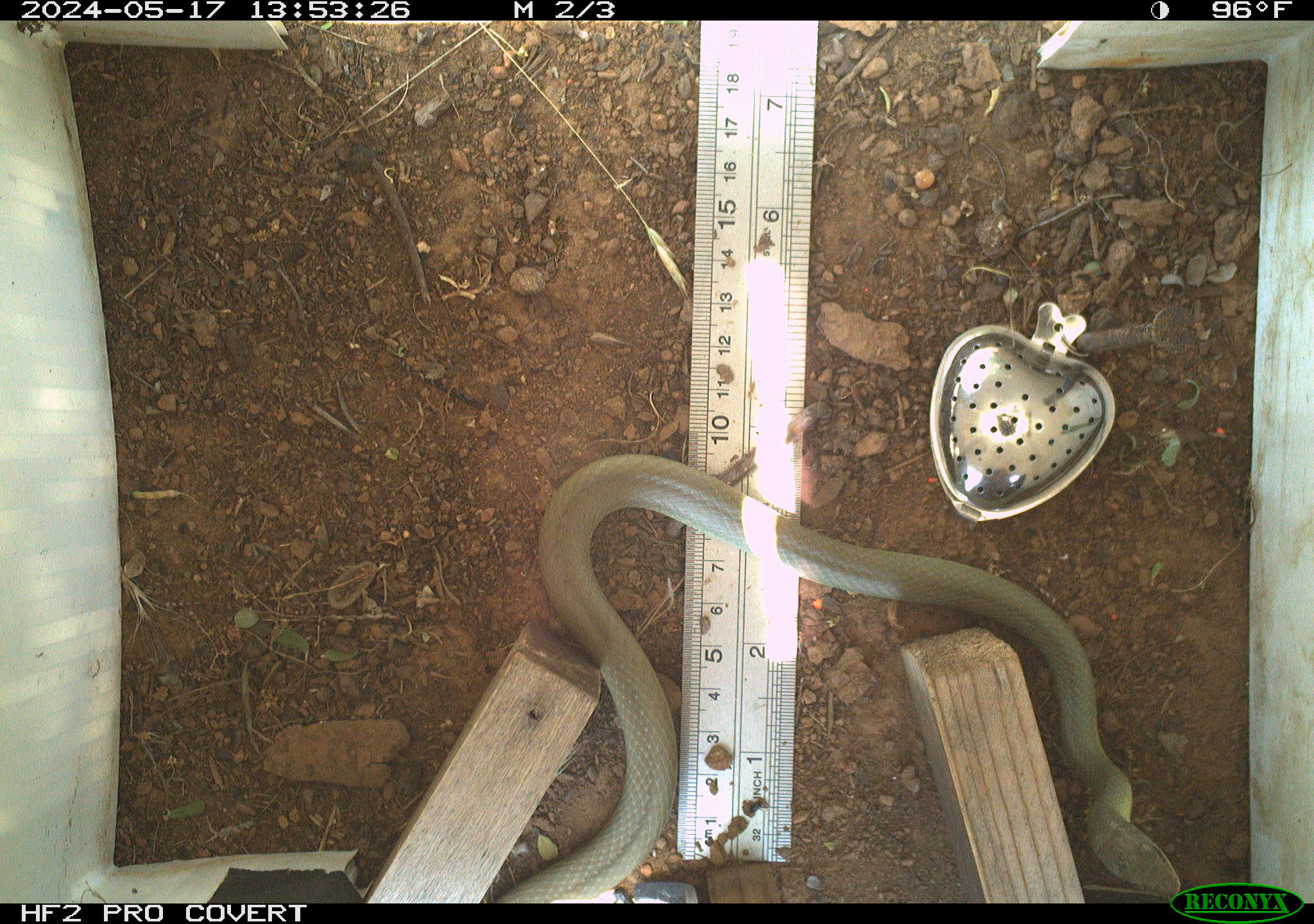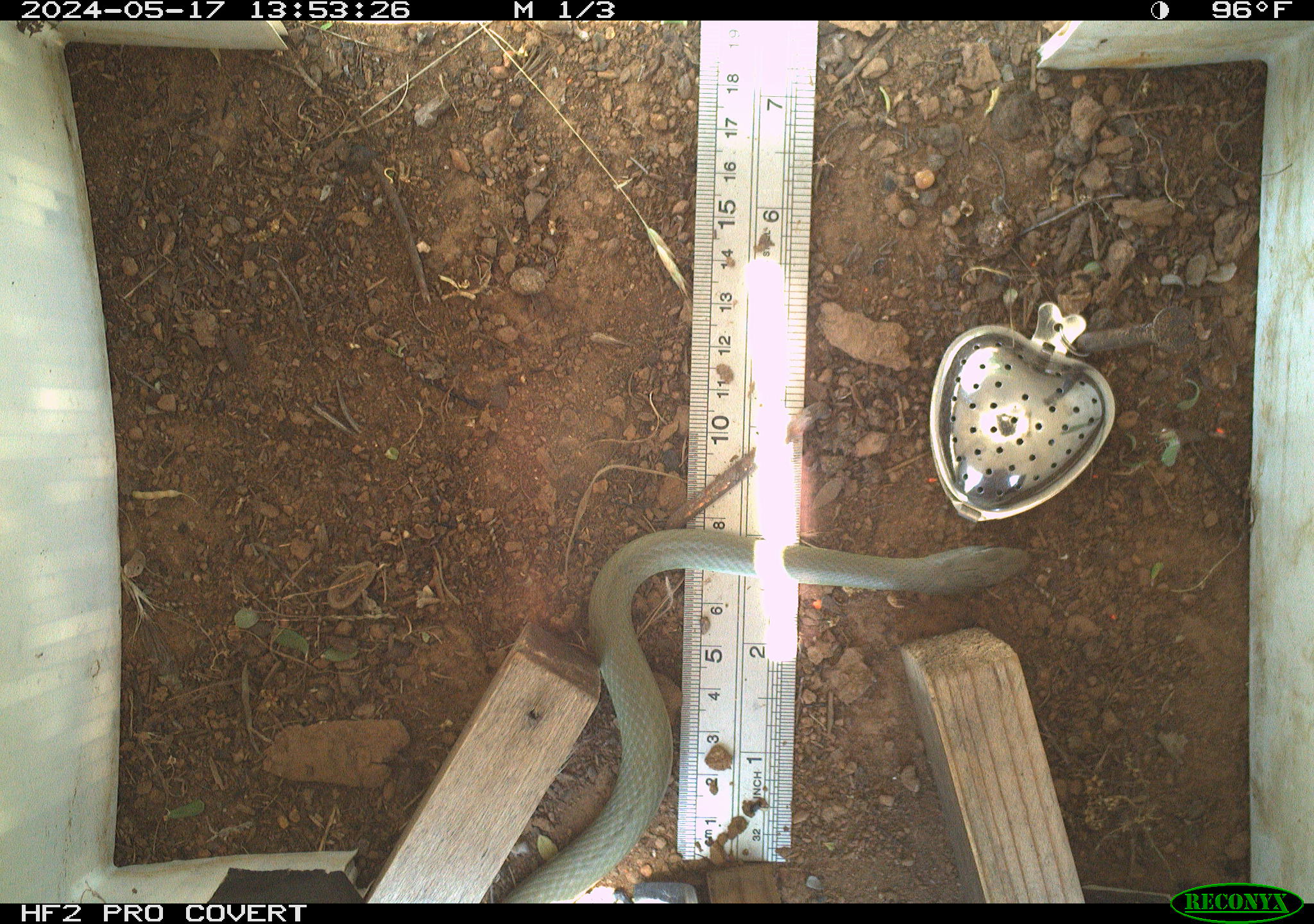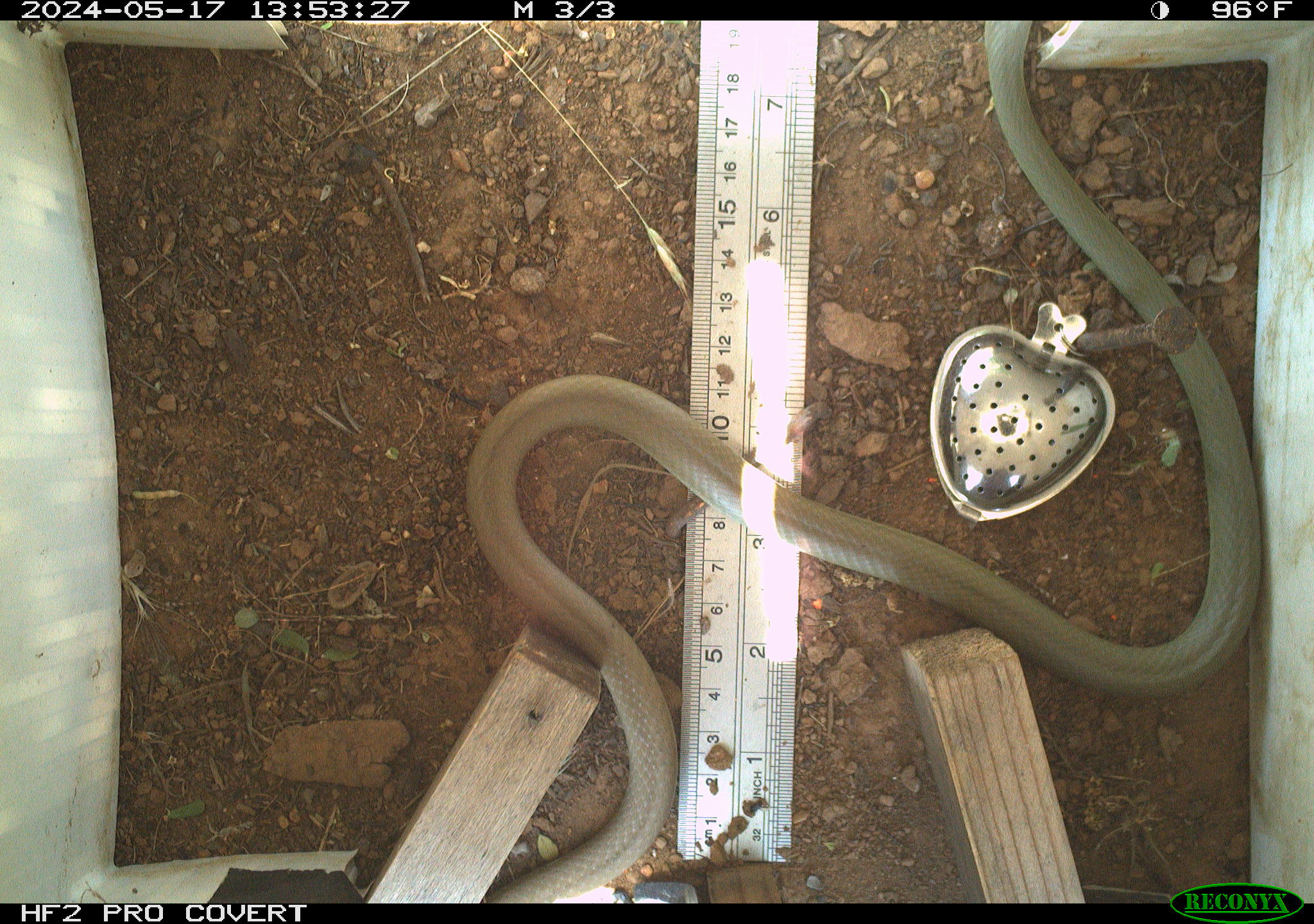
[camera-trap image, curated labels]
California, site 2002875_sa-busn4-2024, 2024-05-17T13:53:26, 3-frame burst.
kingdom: Animalia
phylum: Chordata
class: Reptilia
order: Squamata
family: Colubridae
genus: Coluber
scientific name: Coluber constrictor mormon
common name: western yellow-bellied racer